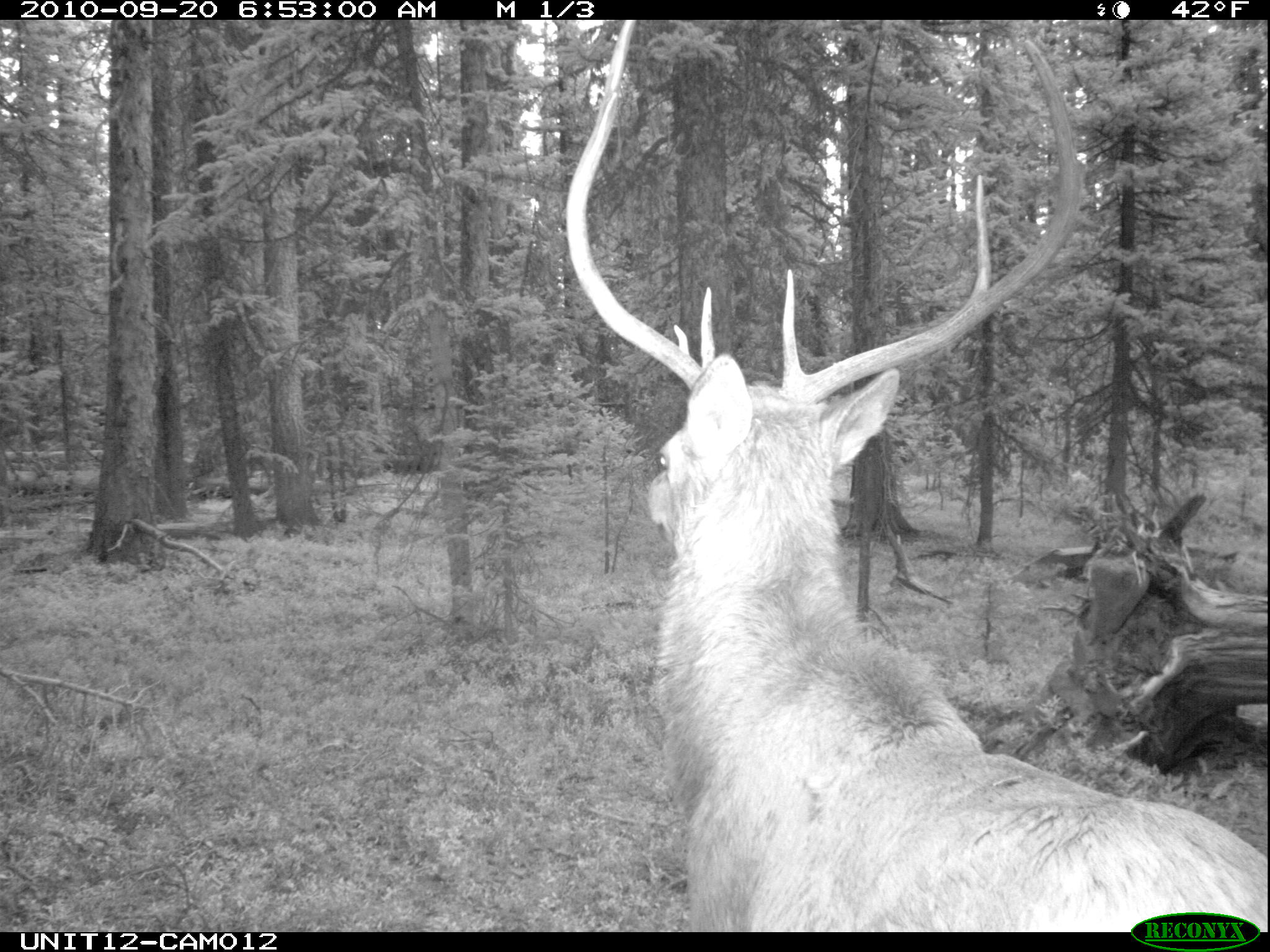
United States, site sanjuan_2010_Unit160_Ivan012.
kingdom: Animalia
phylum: Chordata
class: Mammalia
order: Artiodactyla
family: Cervidae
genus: Cervus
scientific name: Cervus elaphus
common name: red deer